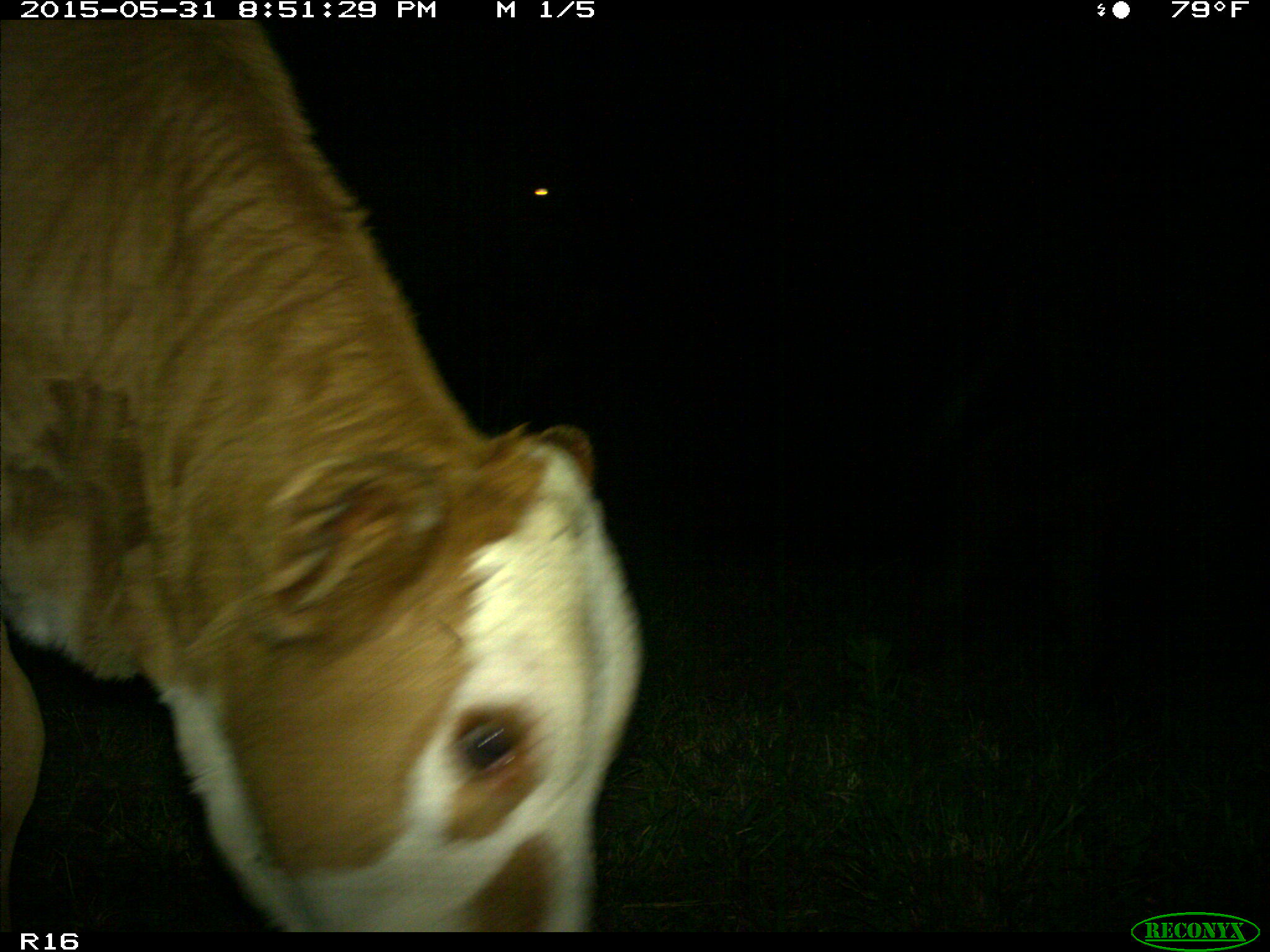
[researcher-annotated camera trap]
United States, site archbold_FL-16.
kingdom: Animalia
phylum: Chordata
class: Mammalia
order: Artiodactyla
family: Bovidae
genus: Bos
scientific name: Bos taurus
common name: domestic cow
Bos taurus (domestic cow).